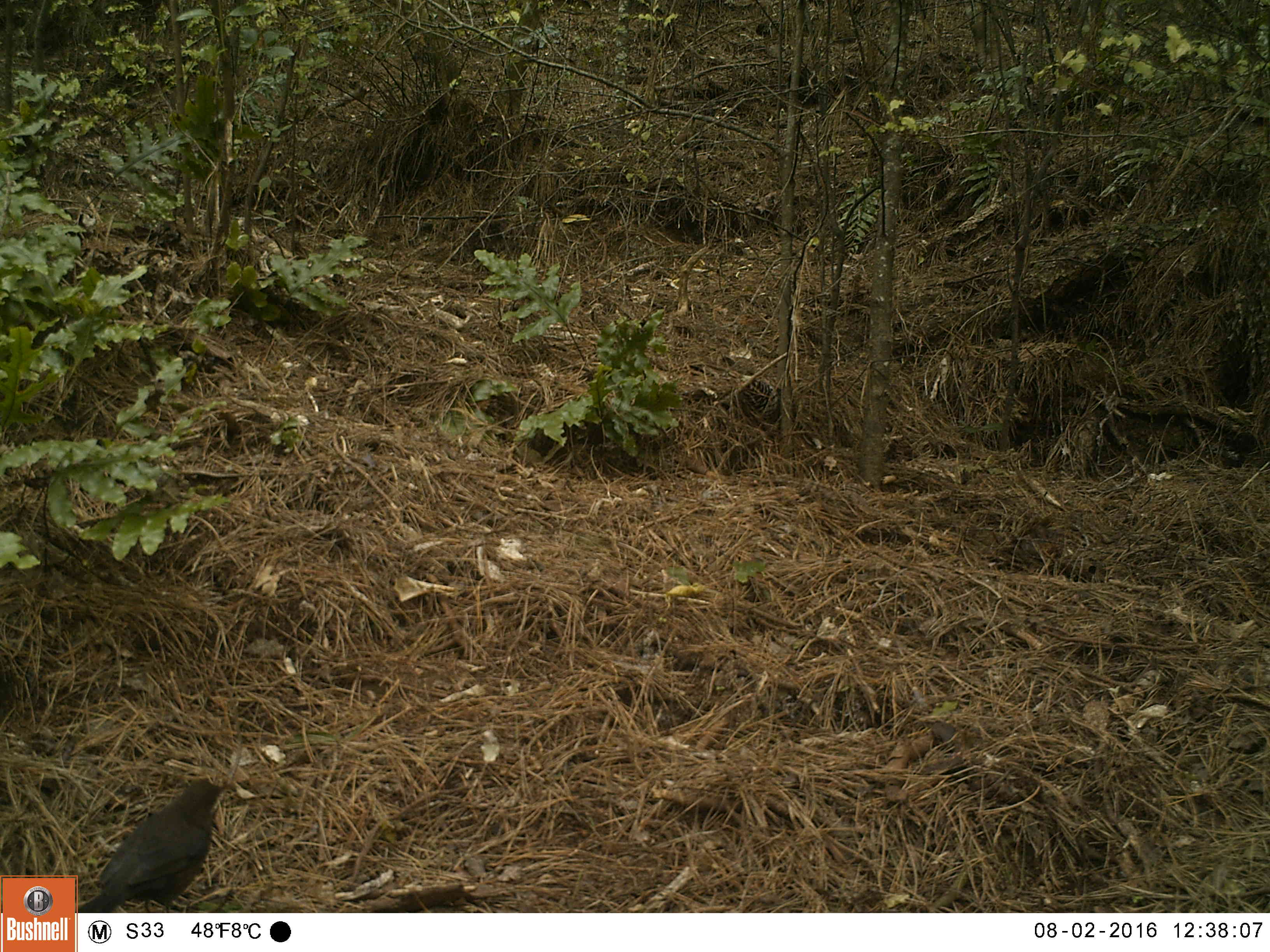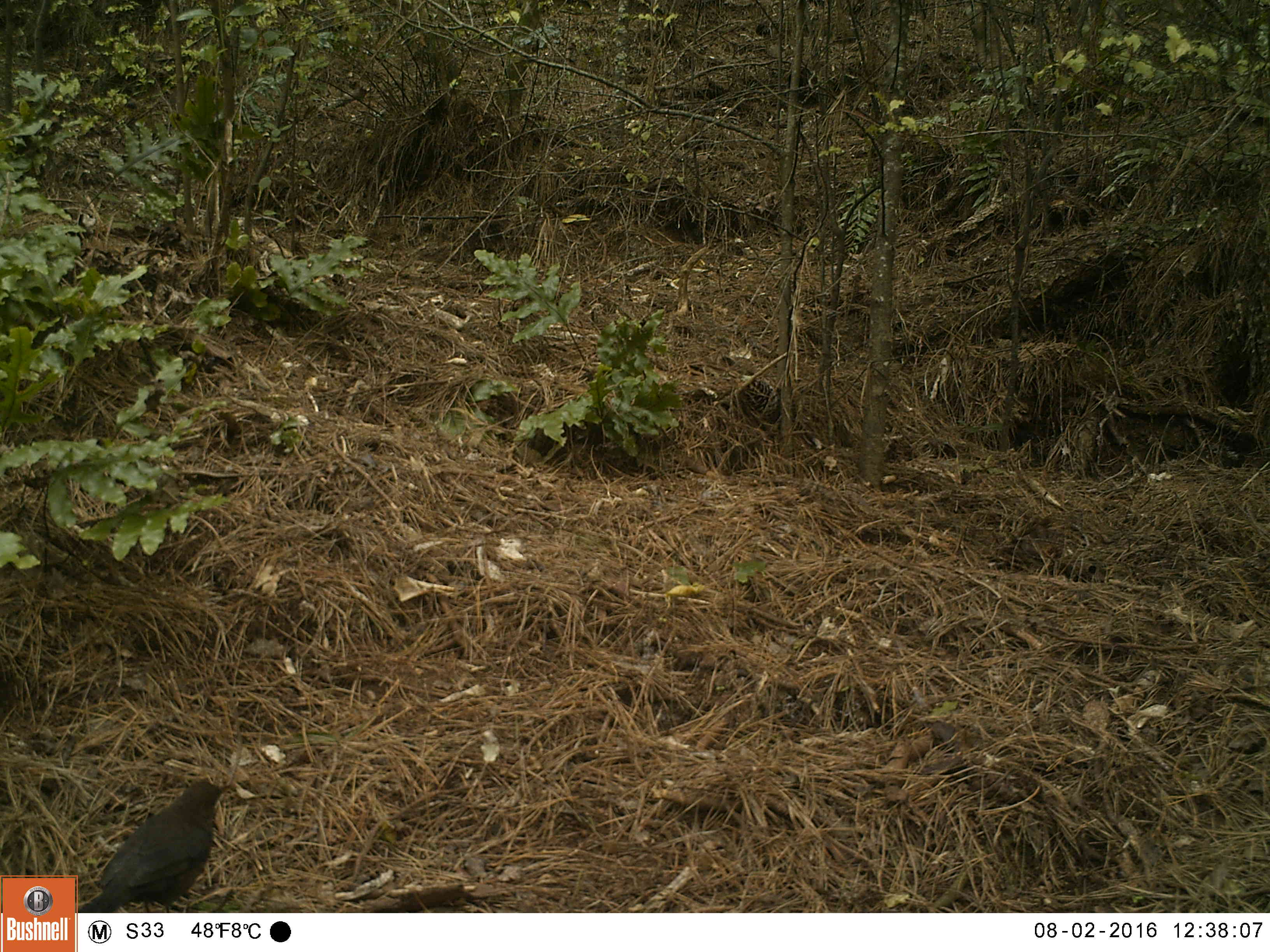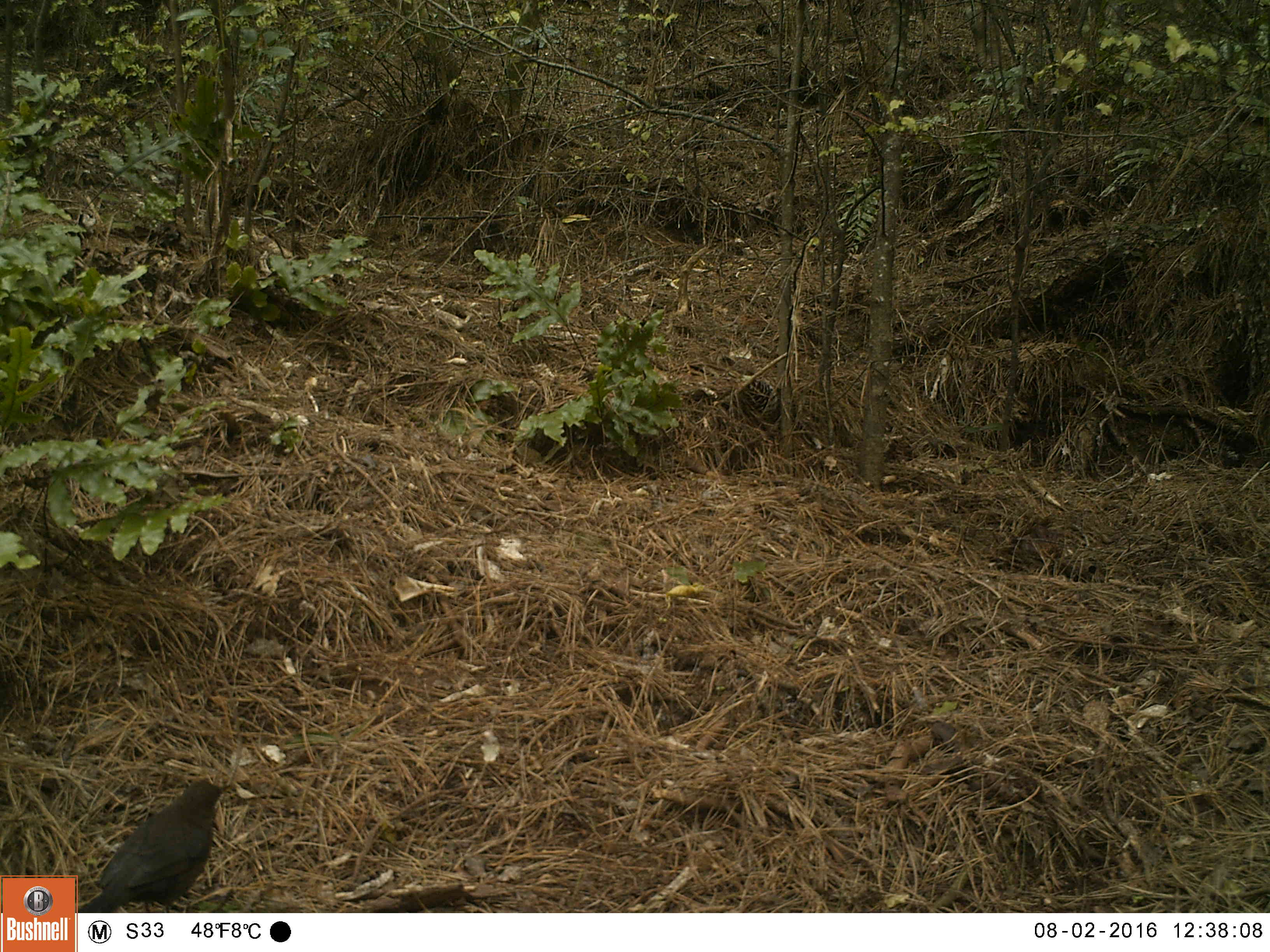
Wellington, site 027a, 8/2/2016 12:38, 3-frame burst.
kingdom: Animalia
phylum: Chordata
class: Aves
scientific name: Aves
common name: bird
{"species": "bird (Aves)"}